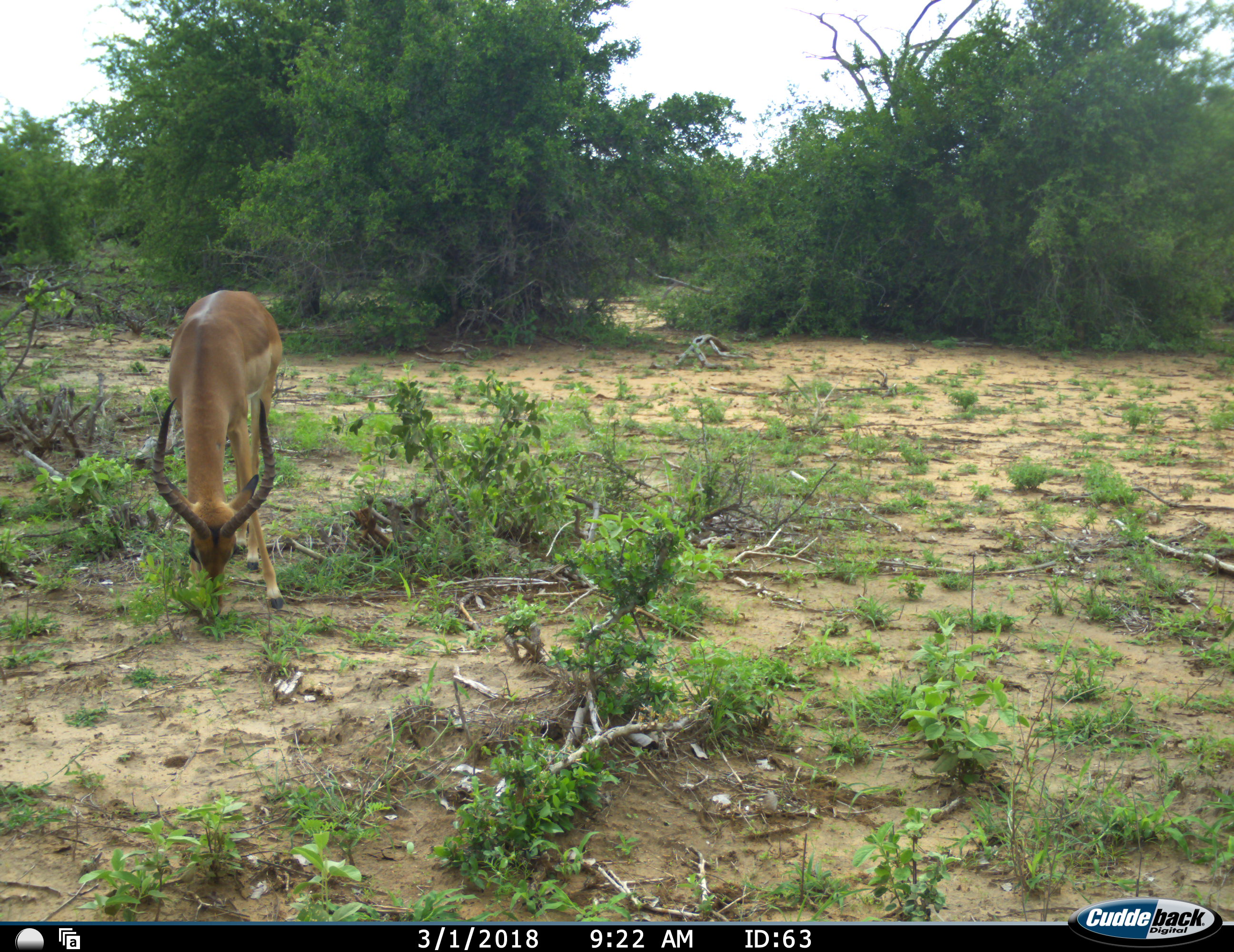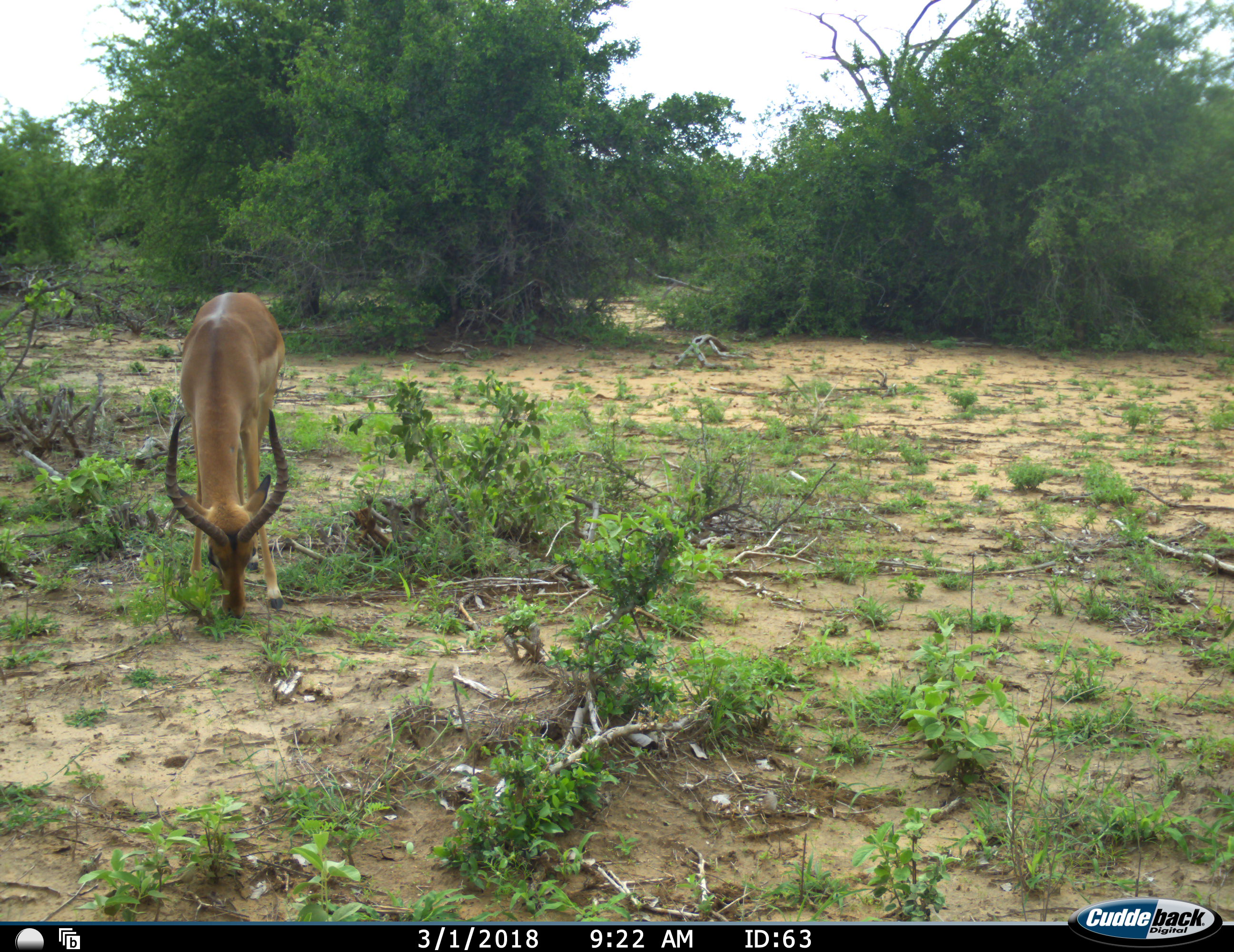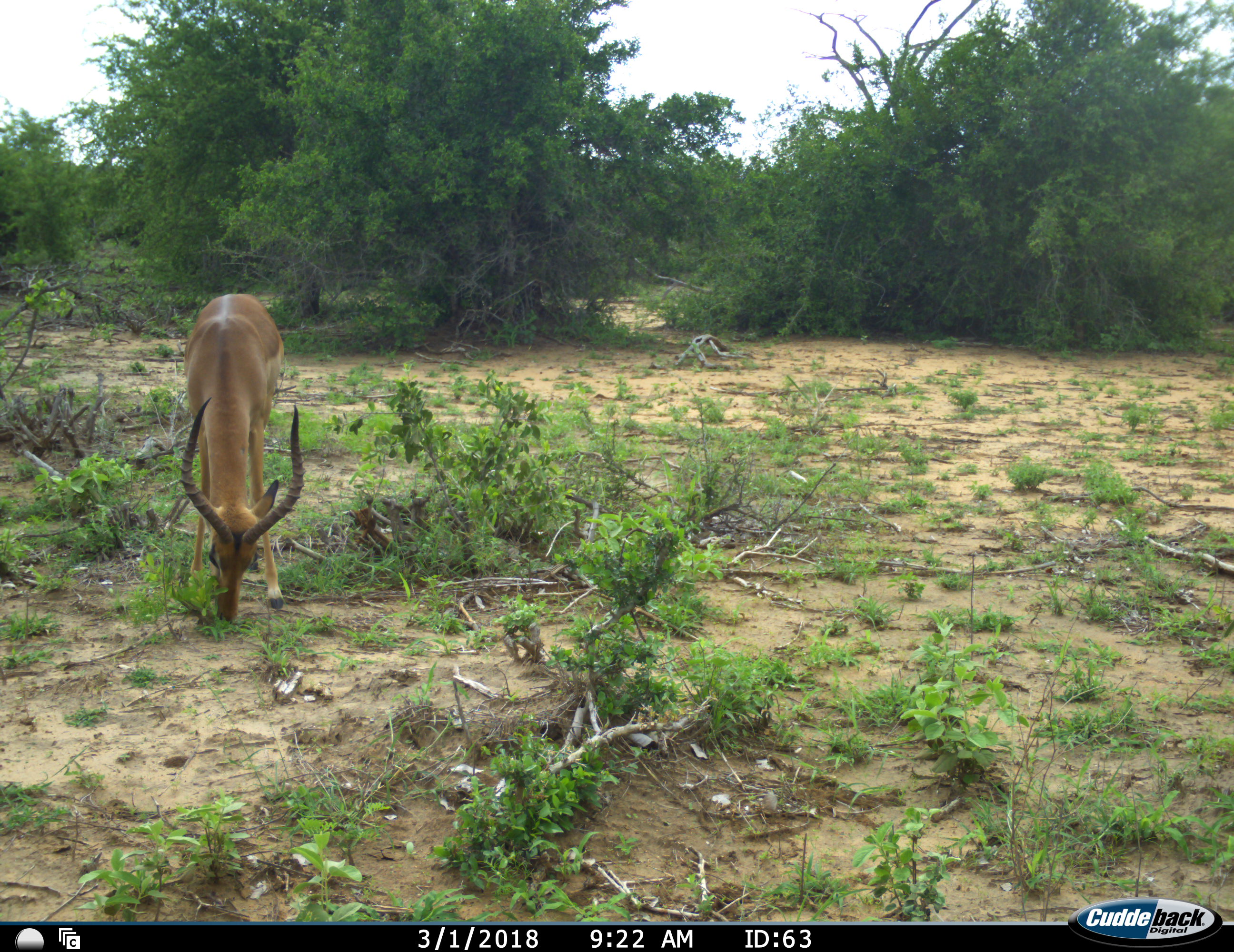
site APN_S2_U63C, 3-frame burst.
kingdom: Animalia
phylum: Chordata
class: Mammalia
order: Artiodactyla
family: Bovidae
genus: Aepyceros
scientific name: Aepyceros melampus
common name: impala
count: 1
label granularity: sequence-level